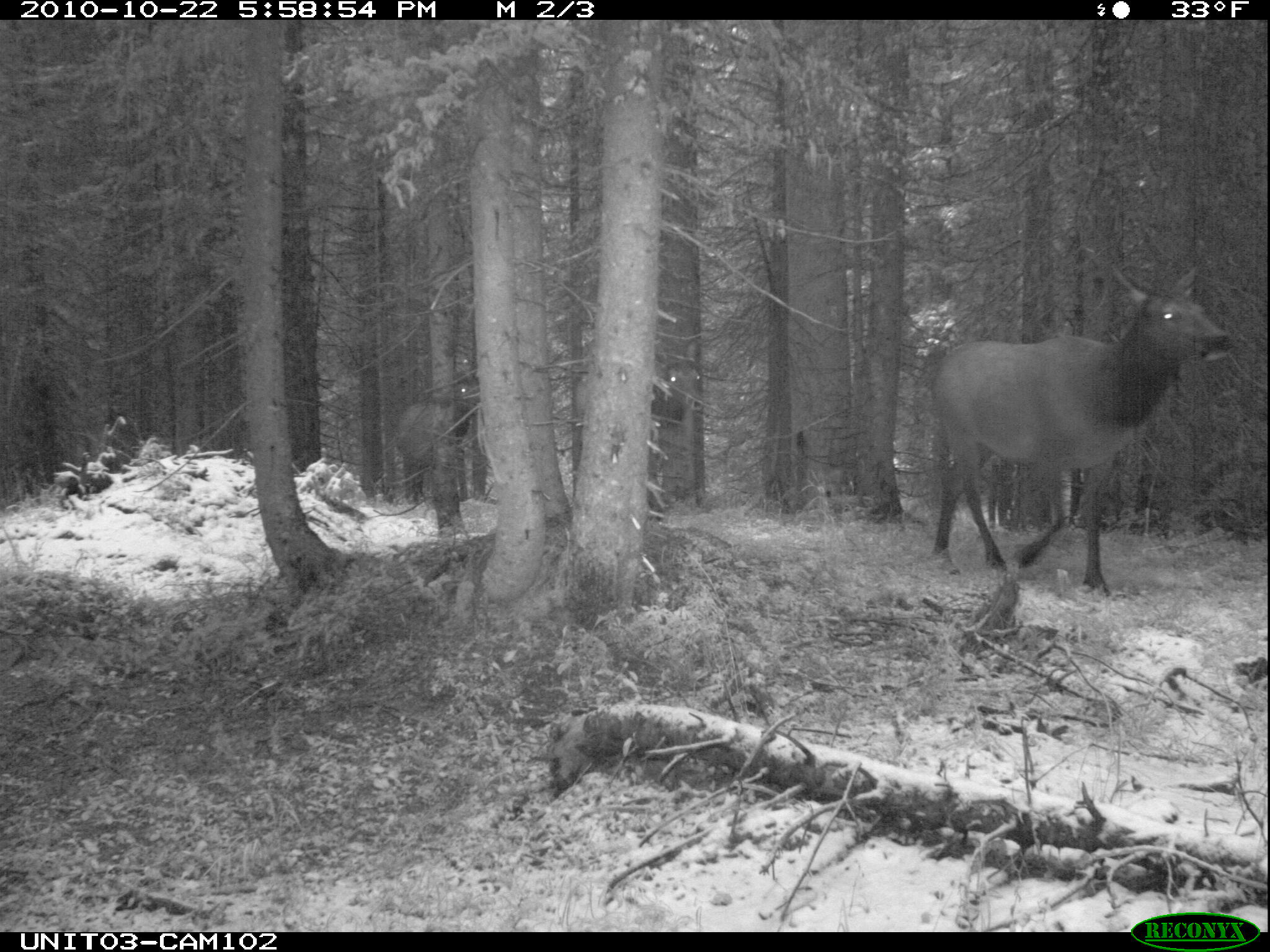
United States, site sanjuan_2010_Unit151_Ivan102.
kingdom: Animalia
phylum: Chordata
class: Mammalia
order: Artiodactyla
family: Cervidae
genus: Cervus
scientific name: Cervus elaphus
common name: red deer